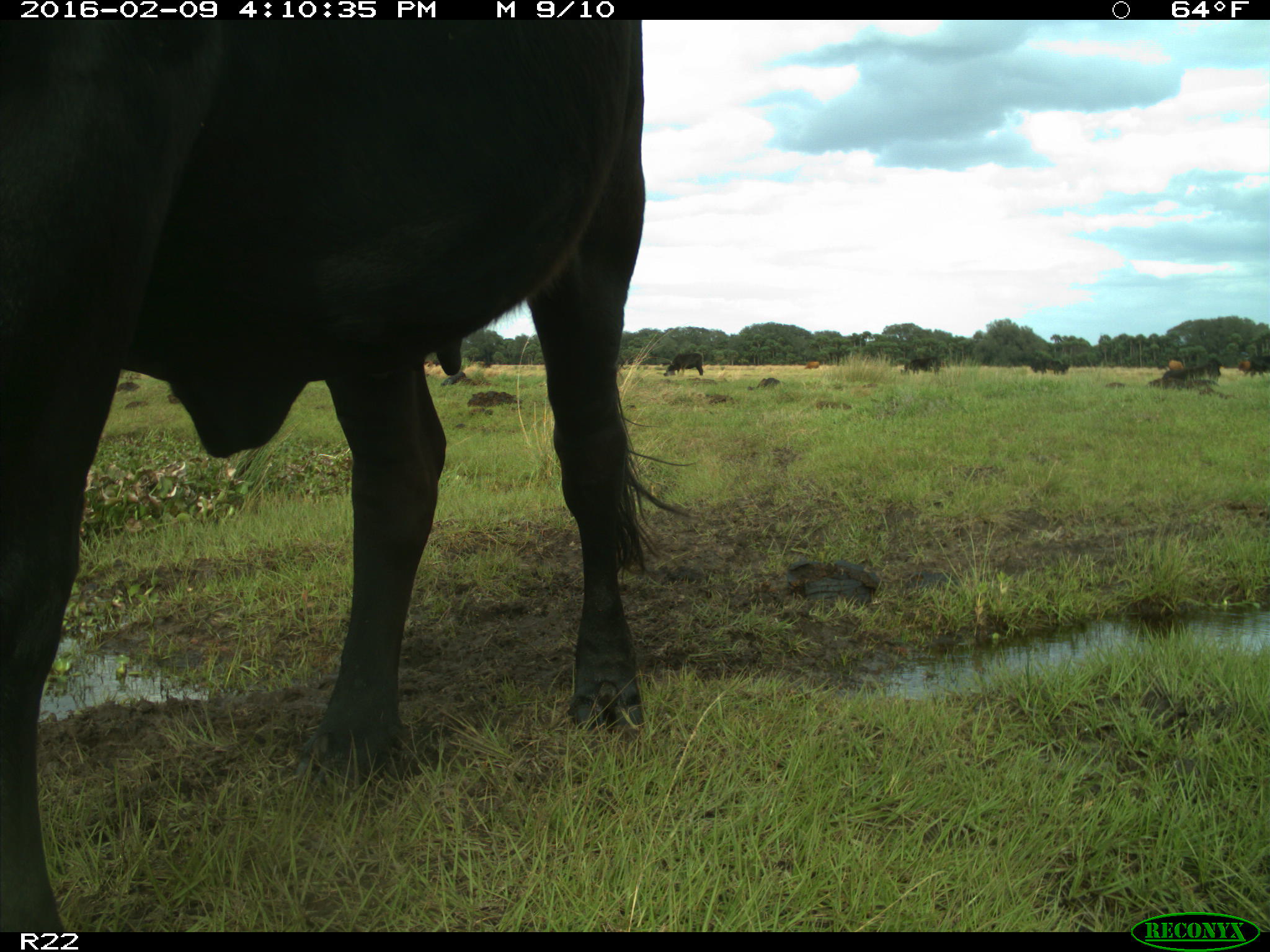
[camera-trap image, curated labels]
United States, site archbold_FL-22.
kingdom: Animalia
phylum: Chordata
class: Mammalia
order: Artiodactyla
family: Bovidae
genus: Bos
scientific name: Bos taurus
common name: domestic cow